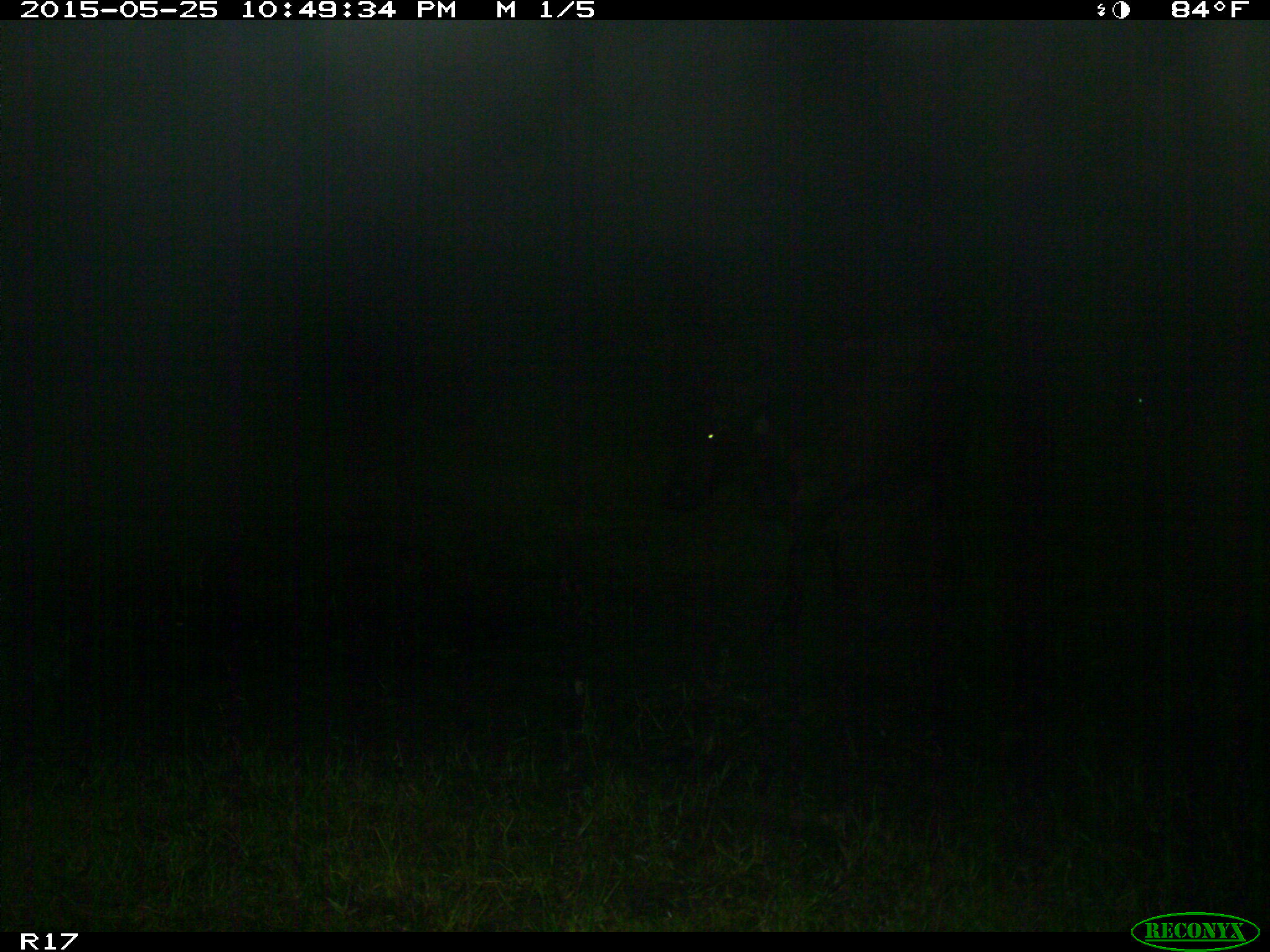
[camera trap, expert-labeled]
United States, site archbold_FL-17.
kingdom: Animalia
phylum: Chordata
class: Mammalia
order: Artiodactyla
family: Bovidae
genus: Bos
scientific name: Bos taurus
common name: domestic cow